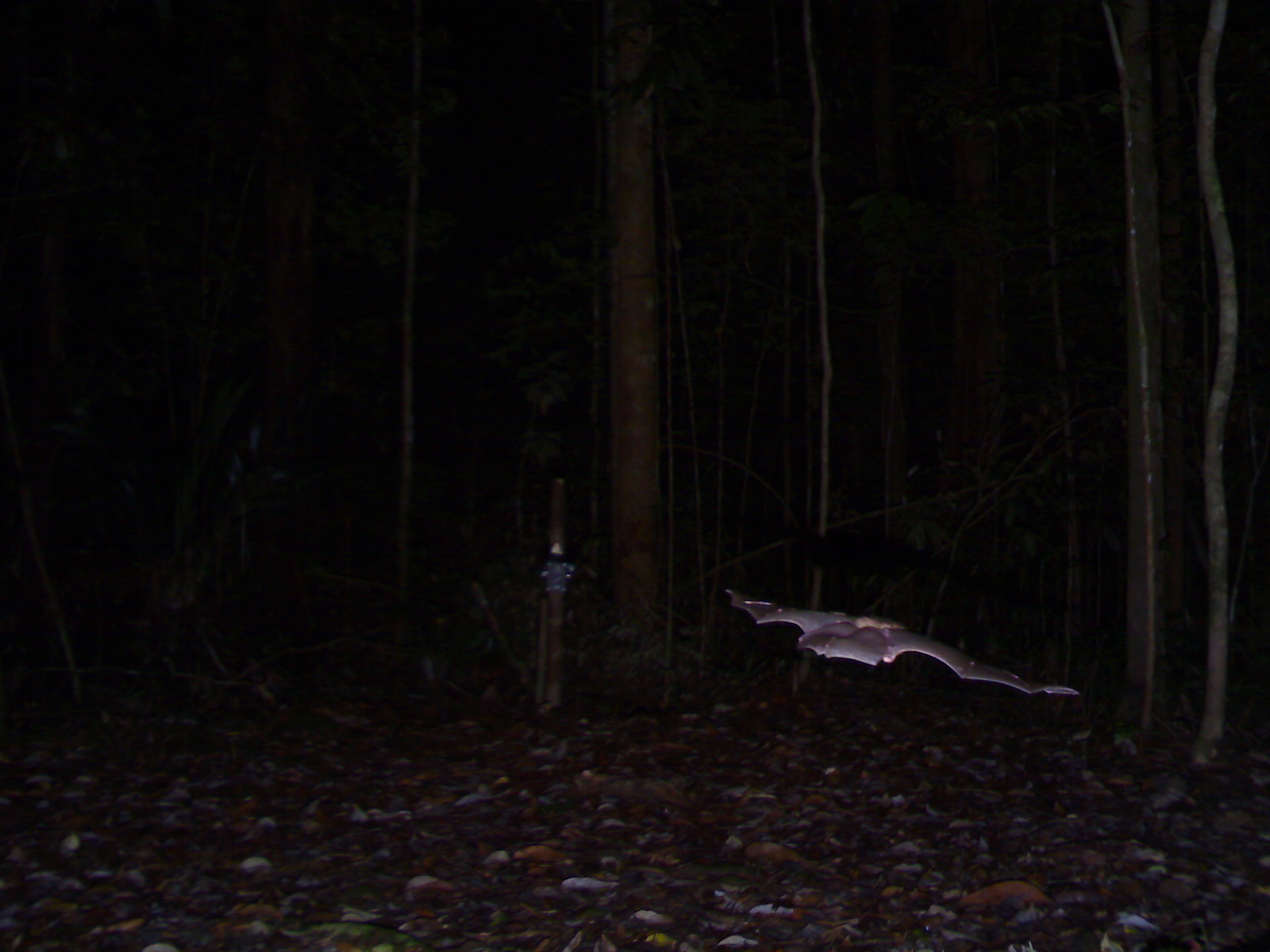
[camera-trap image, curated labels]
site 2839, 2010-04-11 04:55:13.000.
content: unidentified animal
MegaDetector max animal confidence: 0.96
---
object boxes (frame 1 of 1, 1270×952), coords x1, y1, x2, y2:
unknown: 720, 585, 1077, 701